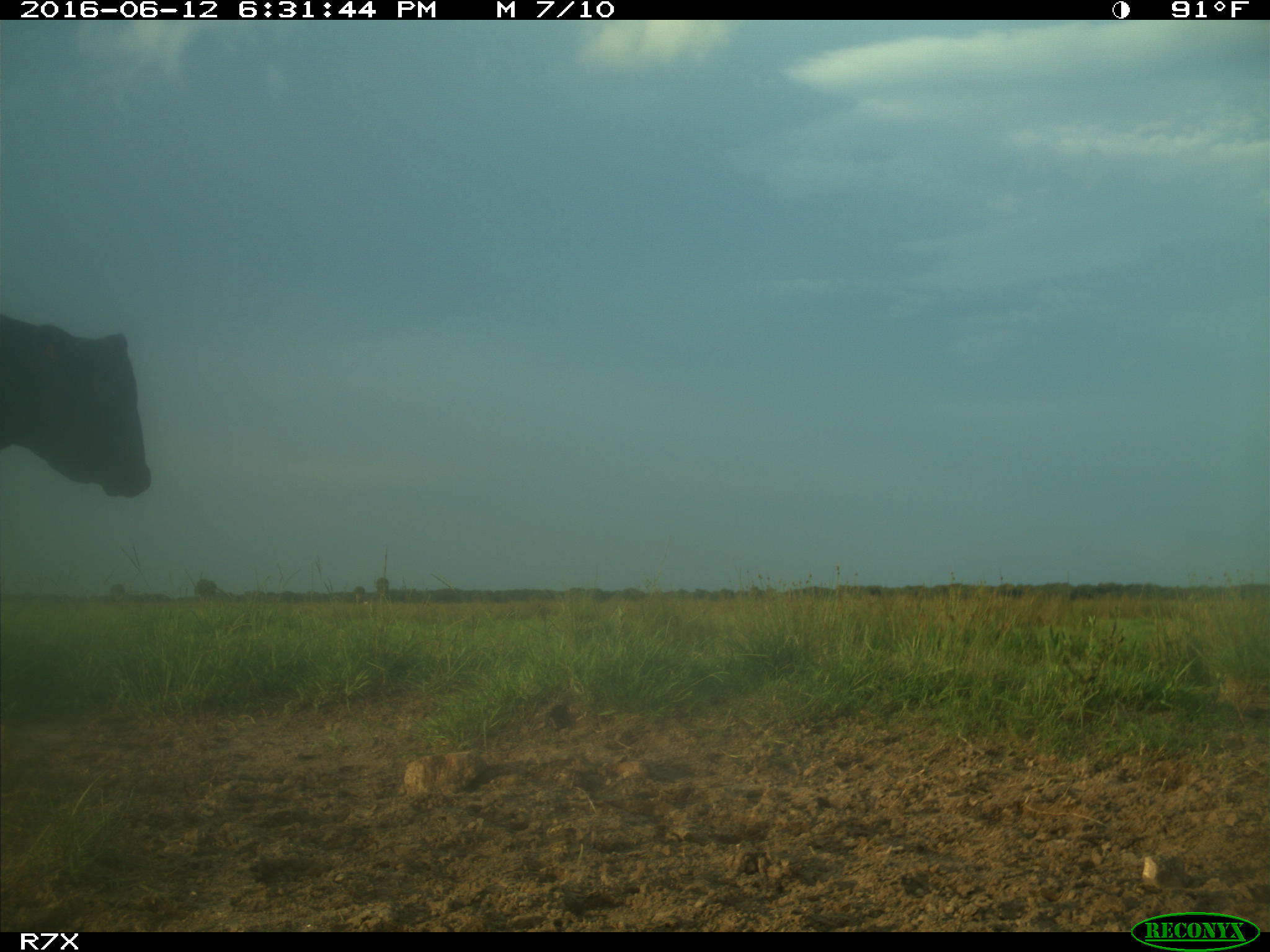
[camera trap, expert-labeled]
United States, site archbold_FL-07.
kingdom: Animalia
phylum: Chordata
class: Mammalia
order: Artiodactyla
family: Bovidae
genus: Bos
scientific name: Bos taurus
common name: domestic cow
Bos taurus (domestic cow).